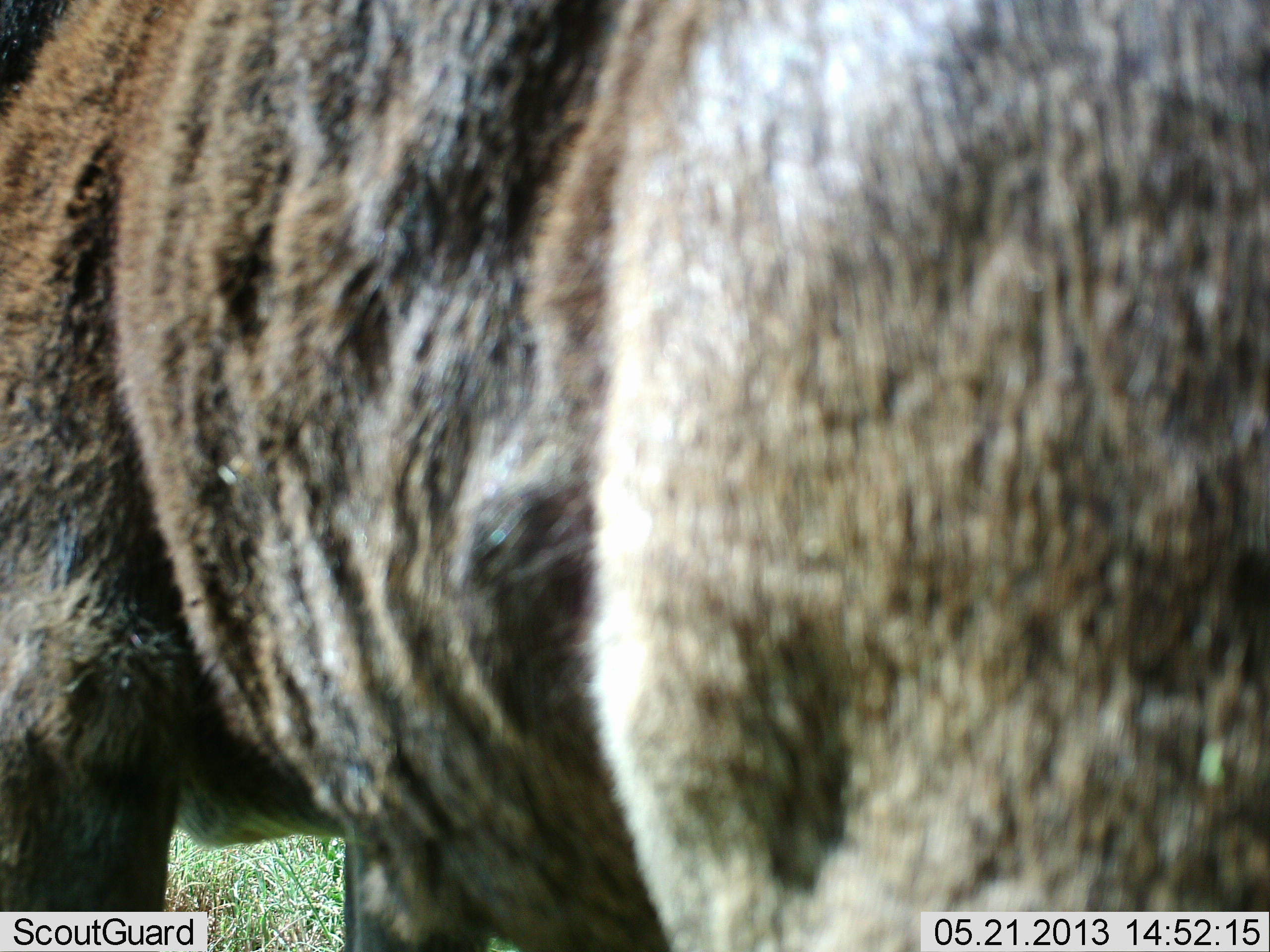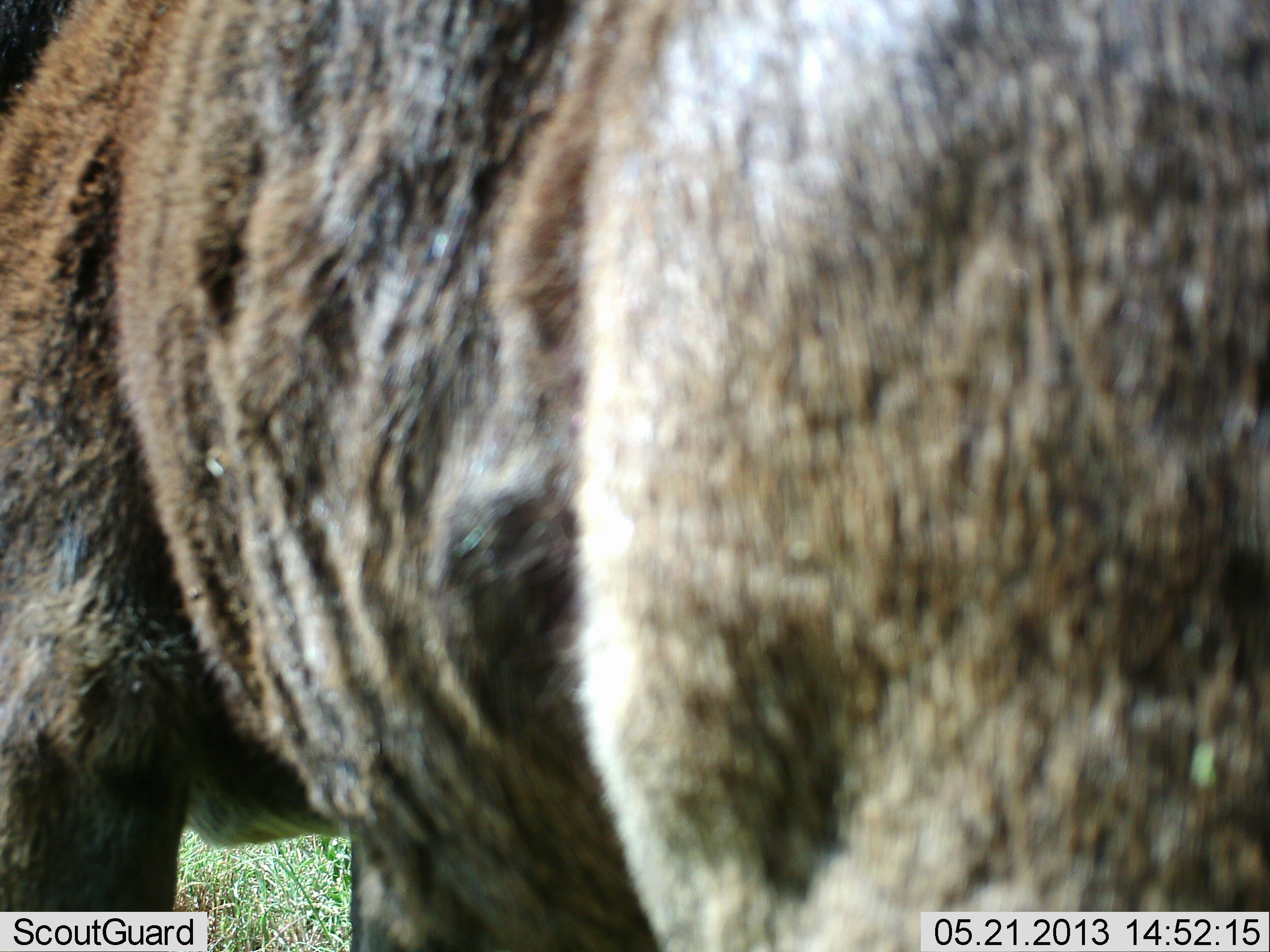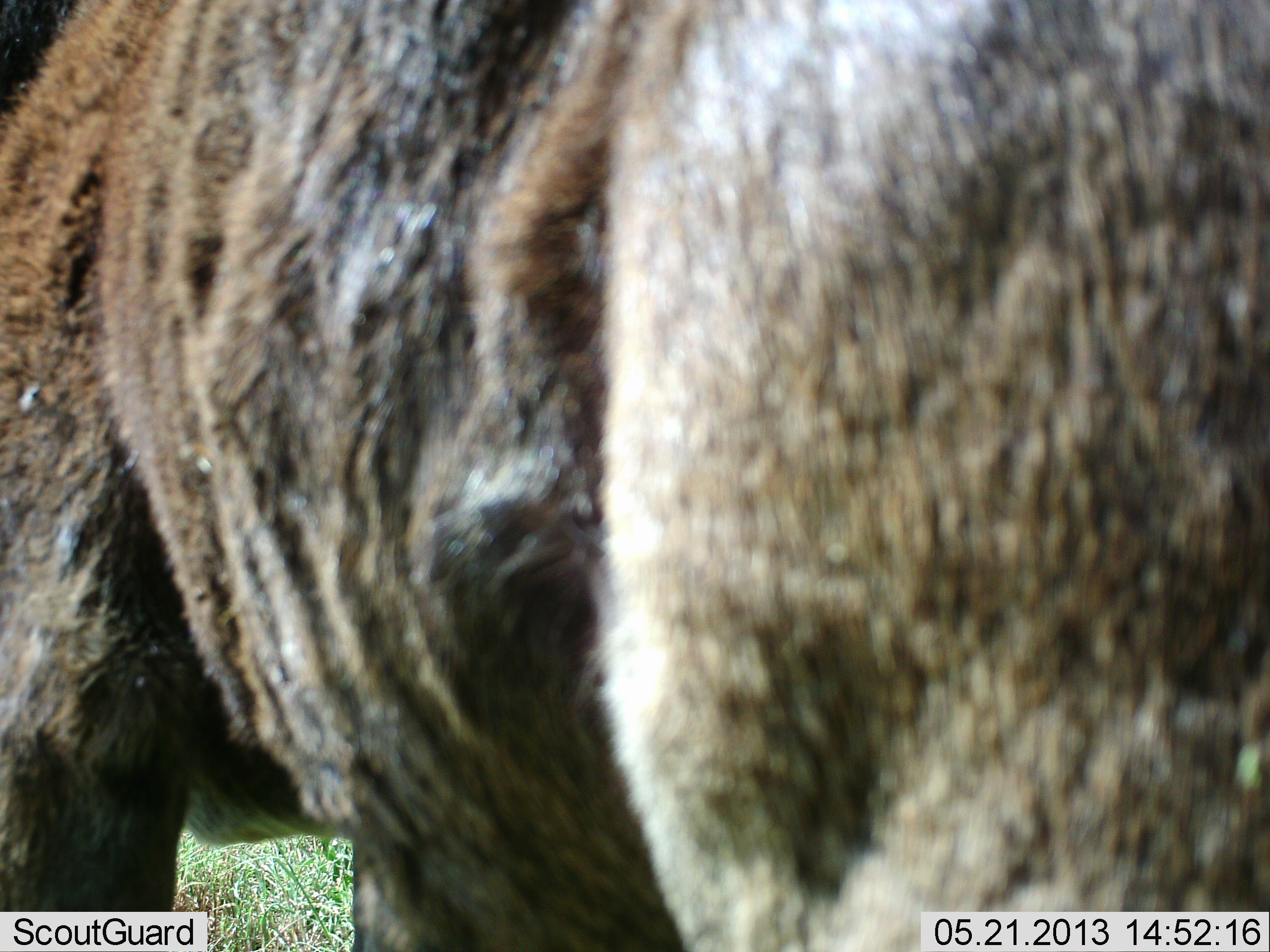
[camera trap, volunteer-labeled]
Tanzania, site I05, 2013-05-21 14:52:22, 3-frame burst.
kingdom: Animalia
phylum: Chordata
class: Mammalia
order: Artiodactyla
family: Bovidae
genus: Connochaetes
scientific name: Connochaetes taurinus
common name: blue wildebeest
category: wildebeest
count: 1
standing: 100%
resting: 0%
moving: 0%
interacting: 0%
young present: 0%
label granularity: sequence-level